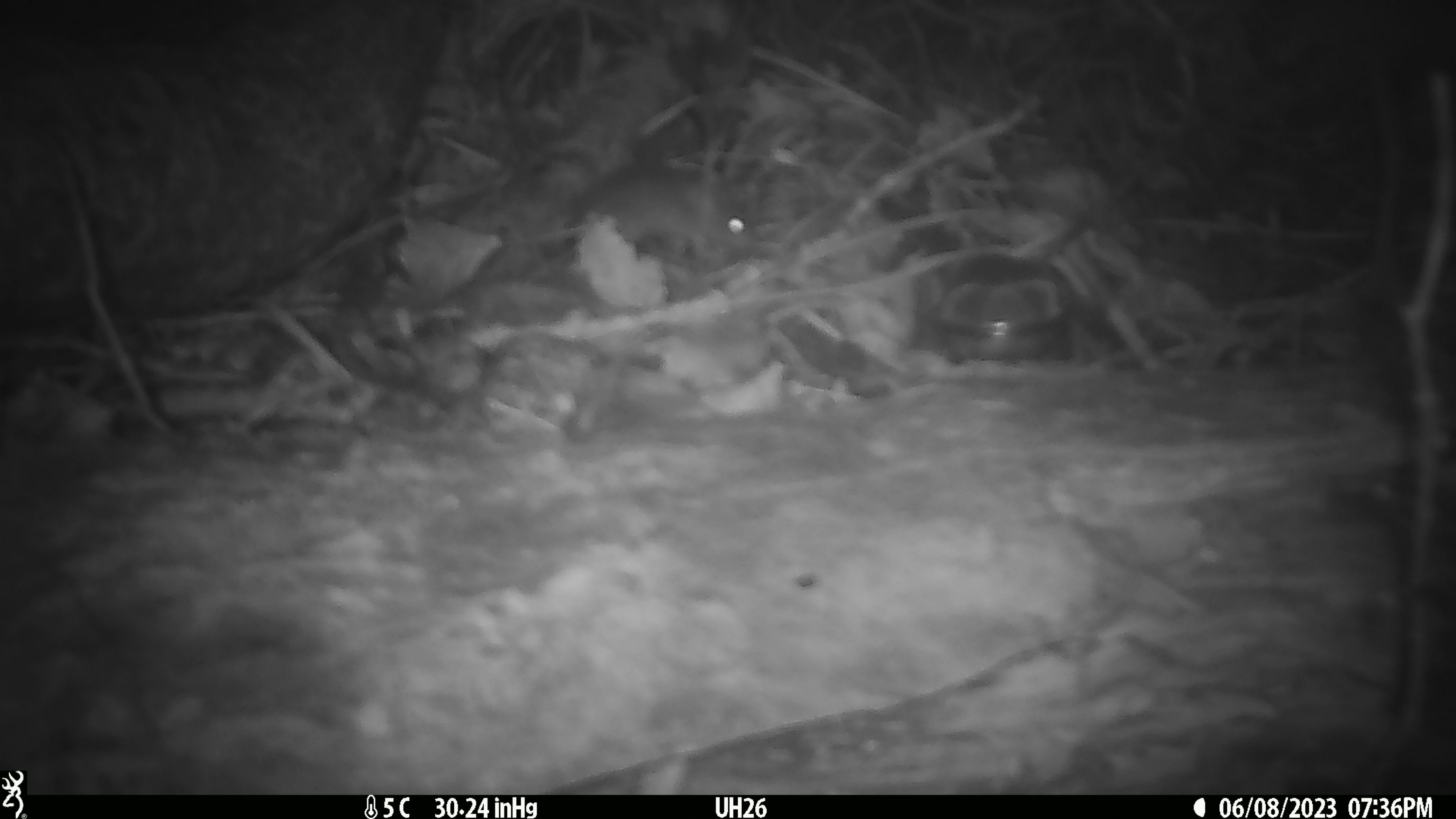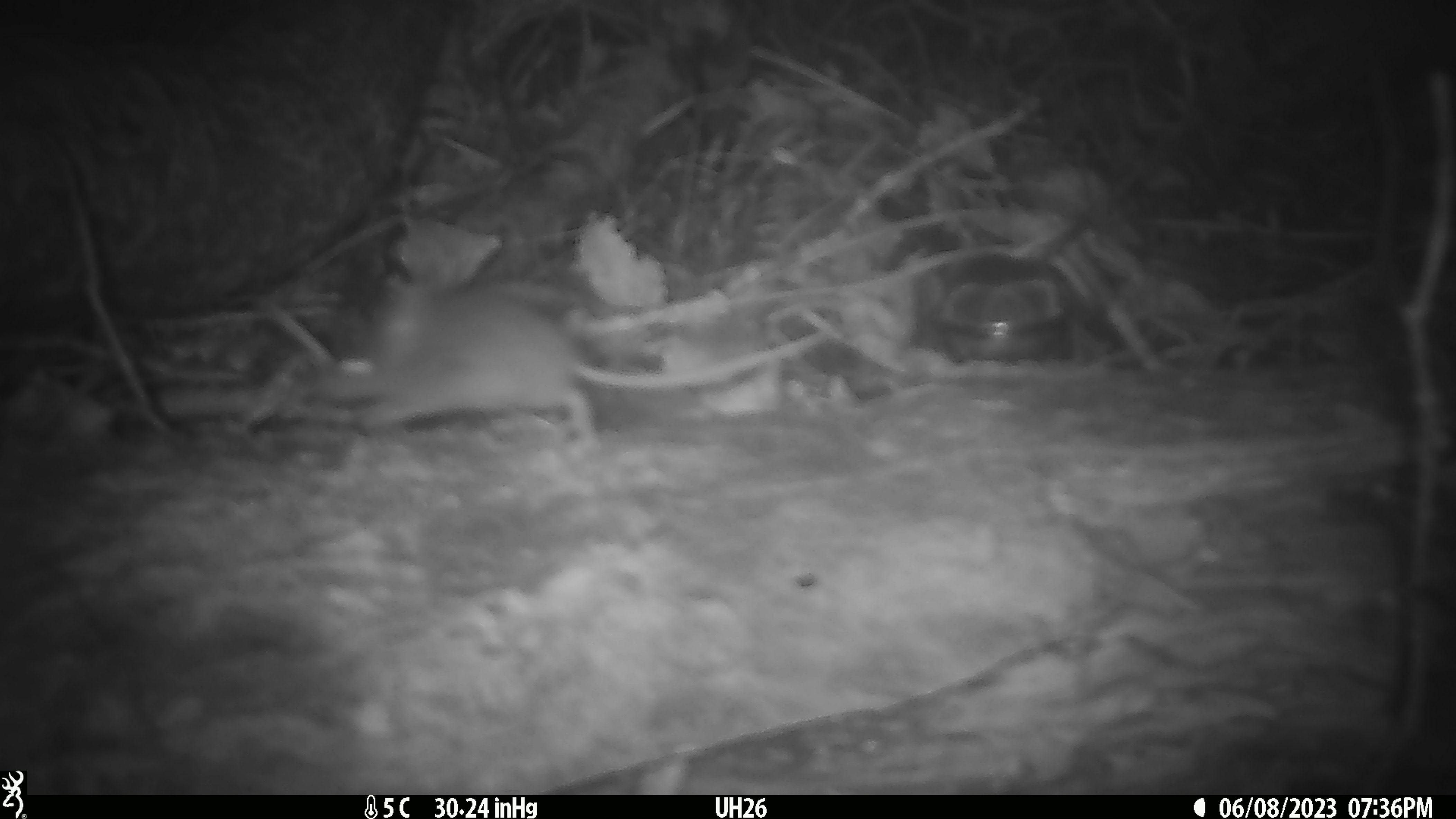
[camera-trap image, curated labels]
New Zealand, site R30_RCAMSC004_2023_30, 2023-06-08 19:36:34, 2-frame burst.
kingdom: Animalia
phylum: Chordata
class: Mammalia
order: Rodentia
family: Muridae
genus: Mus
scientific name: Mus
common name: mouse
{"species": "mouse (Mus)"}